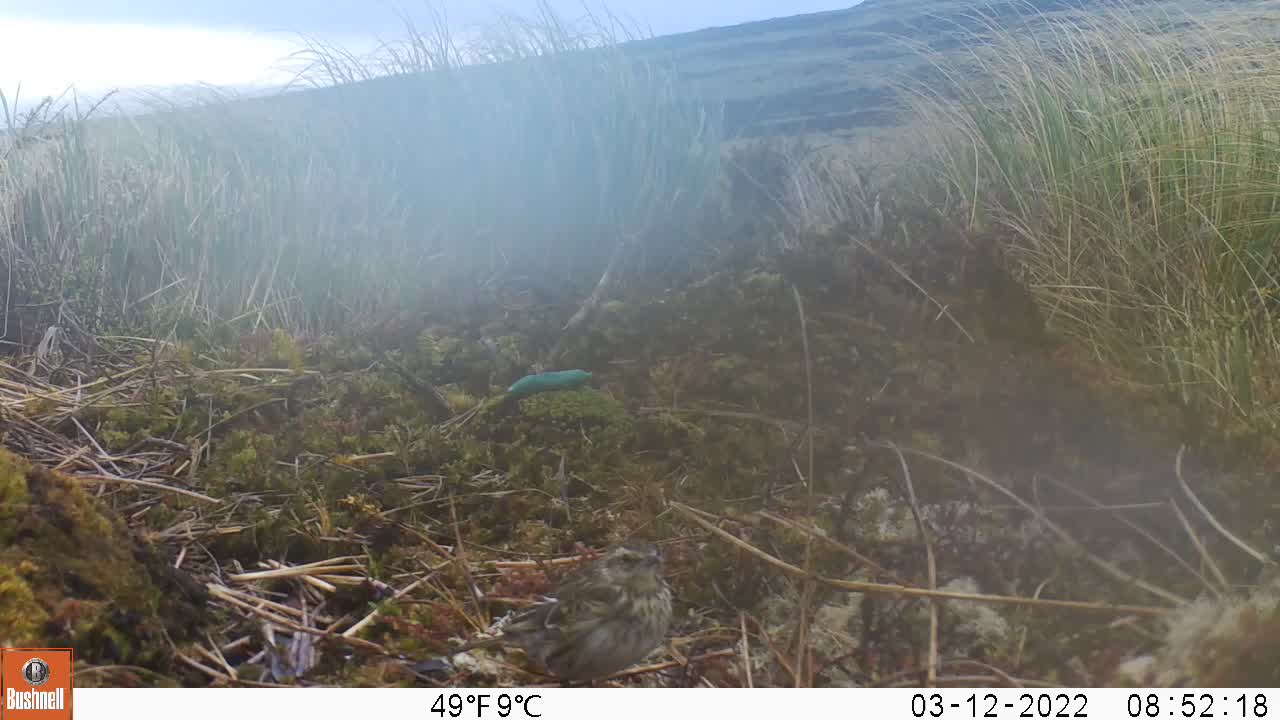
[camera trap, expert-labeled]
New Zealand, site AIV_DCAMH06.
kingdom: Animalia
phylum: Chordata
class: Aves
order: Passeriformes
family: Motacillidae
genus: Anthus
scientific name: Anthus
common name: pipit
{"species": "pipit (Anthus)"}